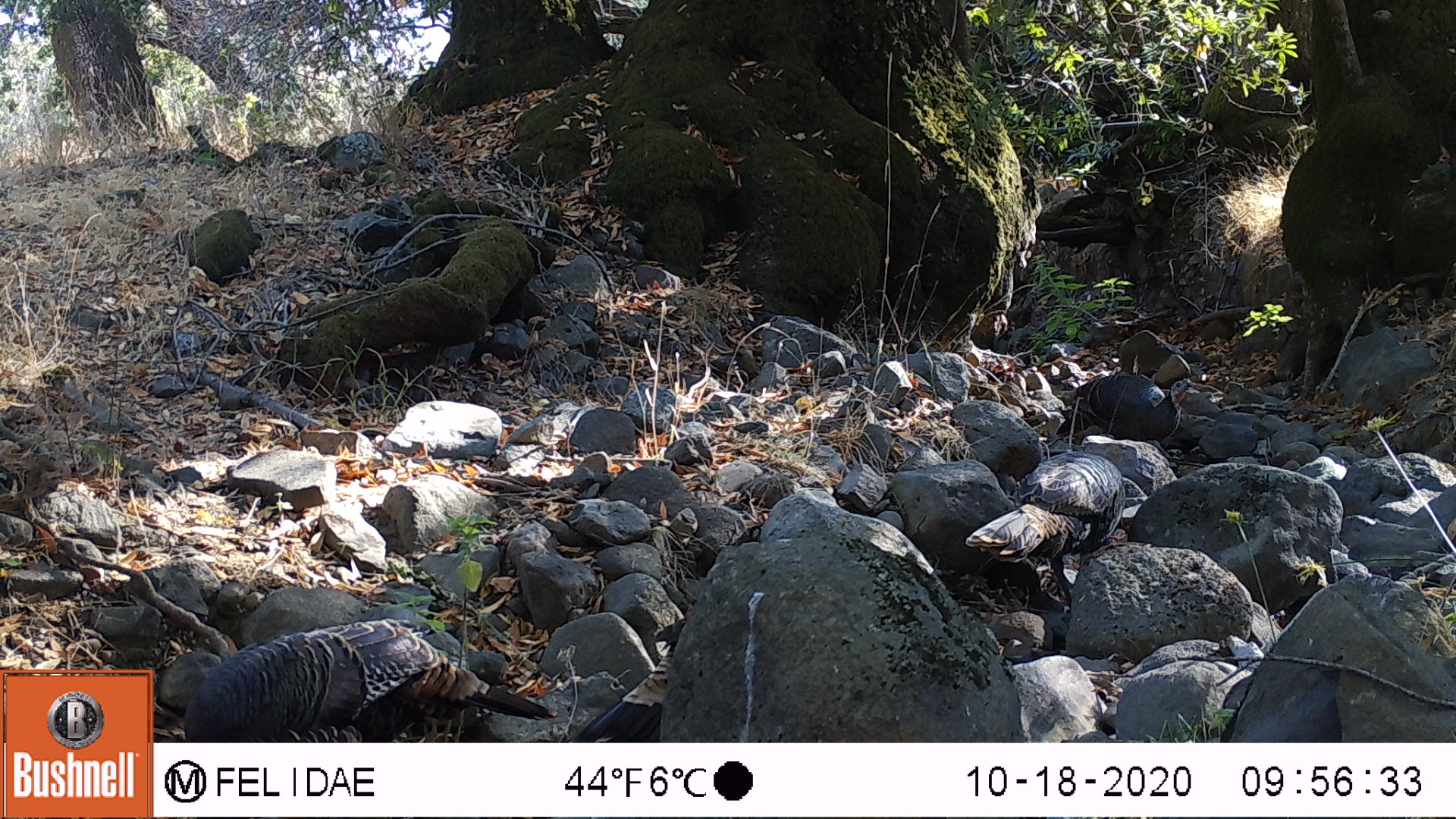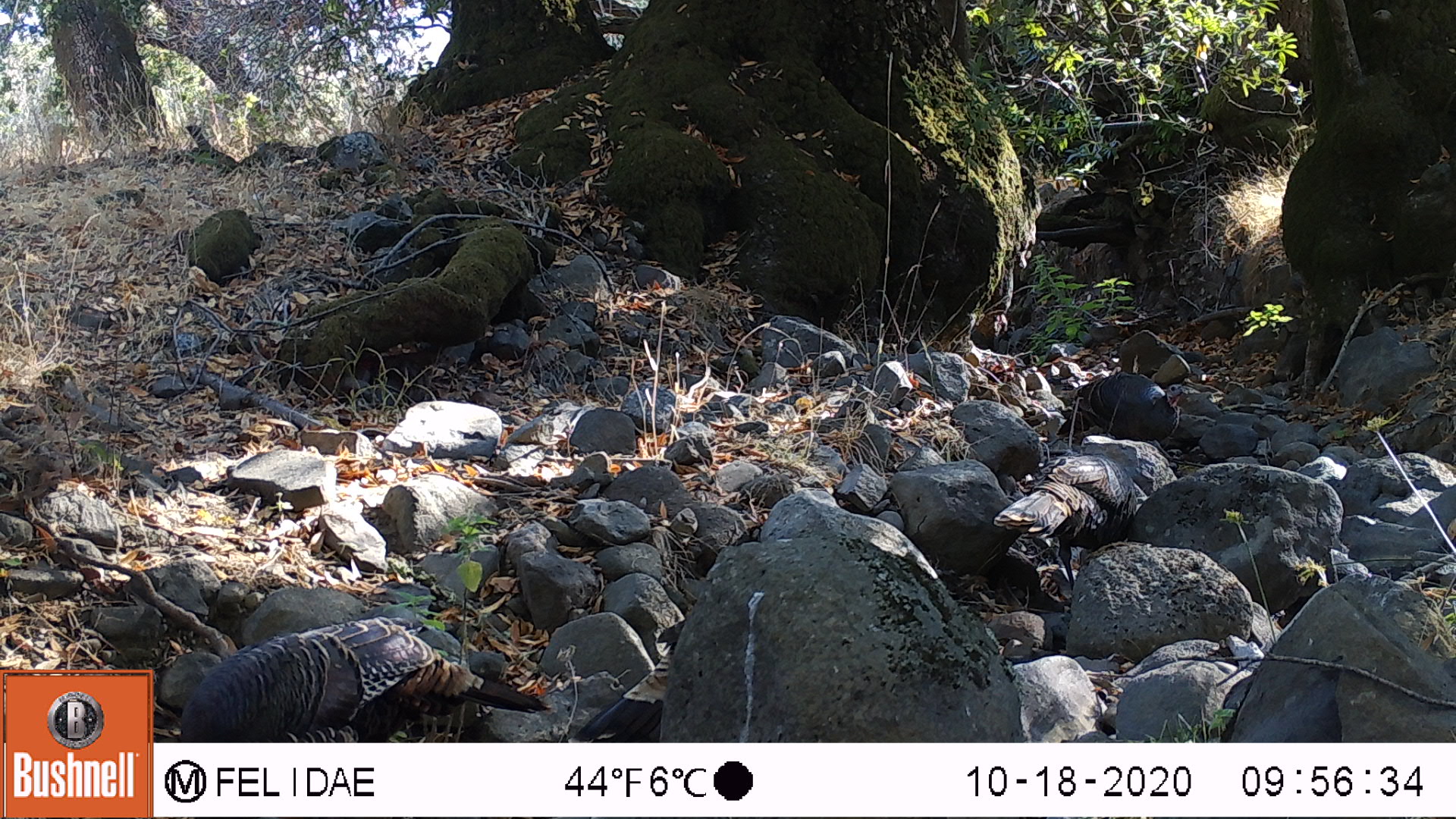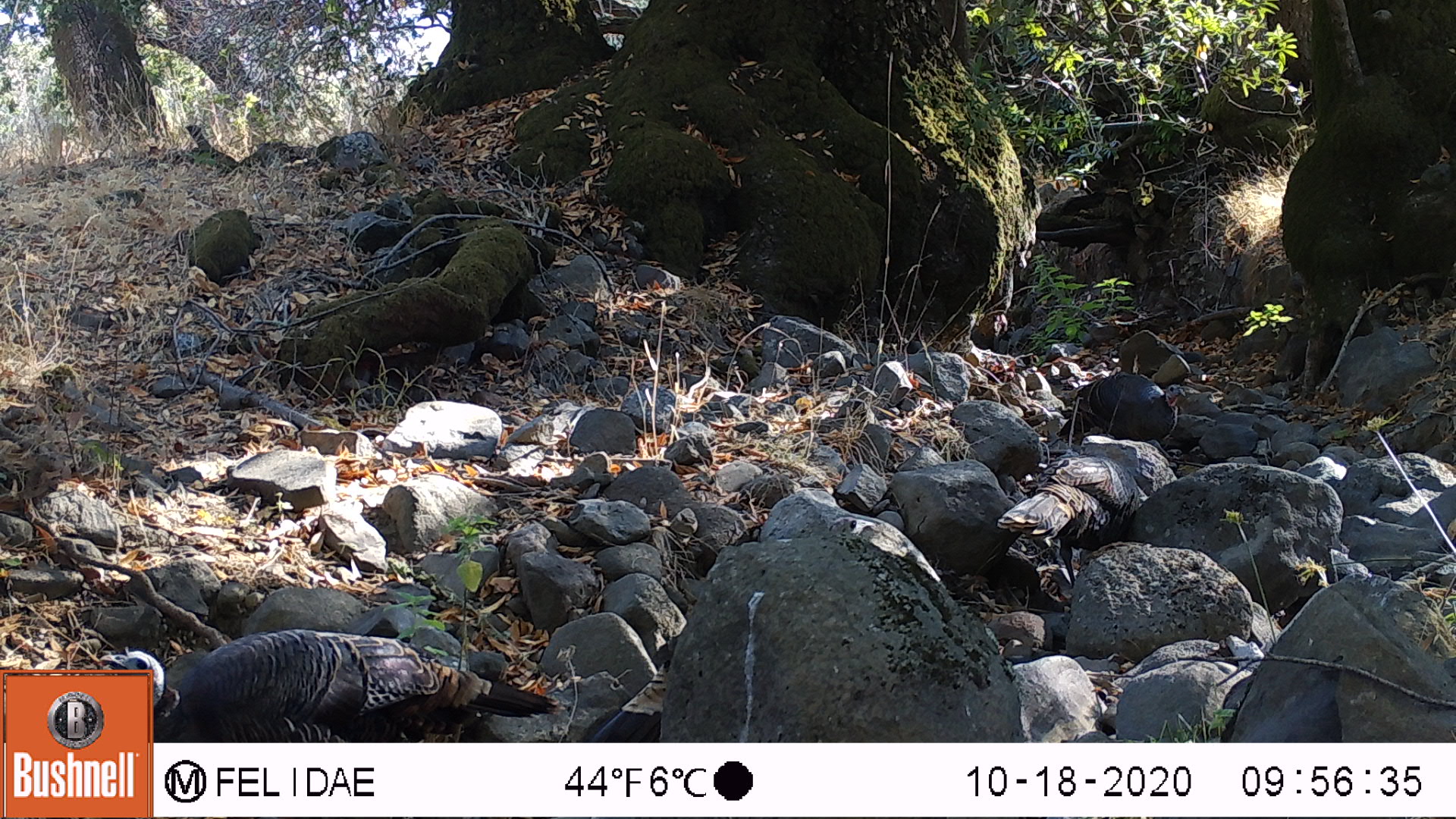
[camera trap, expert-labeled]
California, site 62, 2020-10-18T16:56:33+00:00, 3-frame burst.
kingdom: Animalia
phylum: Chordata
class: Aves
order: Cathartiformes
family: Cathartidae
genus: Cathartes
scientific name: Cathartes aura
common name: turkey vulture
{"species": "turkey vulture (Cathartes aura)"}